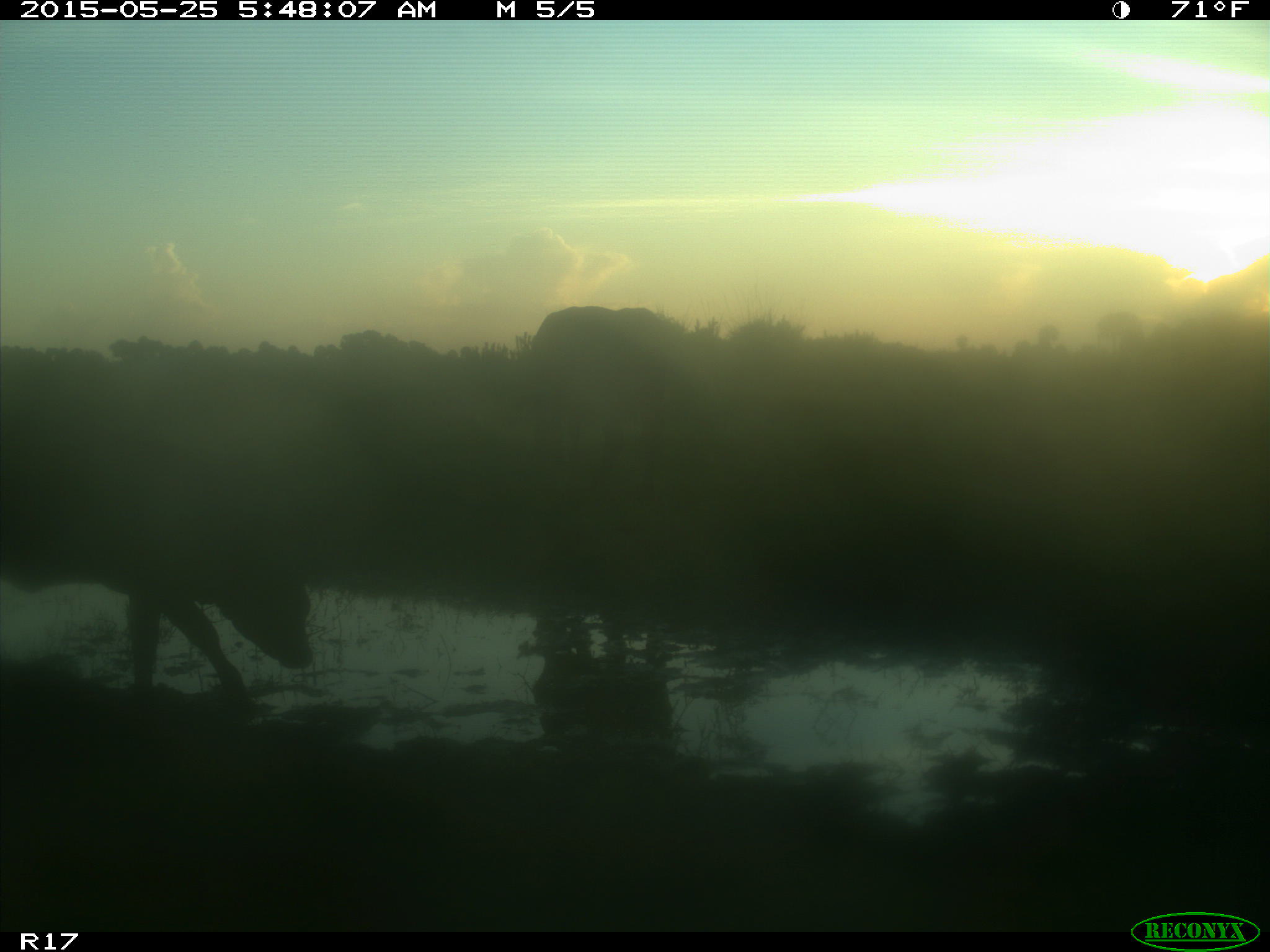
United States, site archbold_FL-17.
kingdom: Animalia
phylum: Chordata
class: Mammalia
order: Artiodactyla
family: Bovidae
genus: Bos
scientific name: Bos taurus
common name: domestic cow